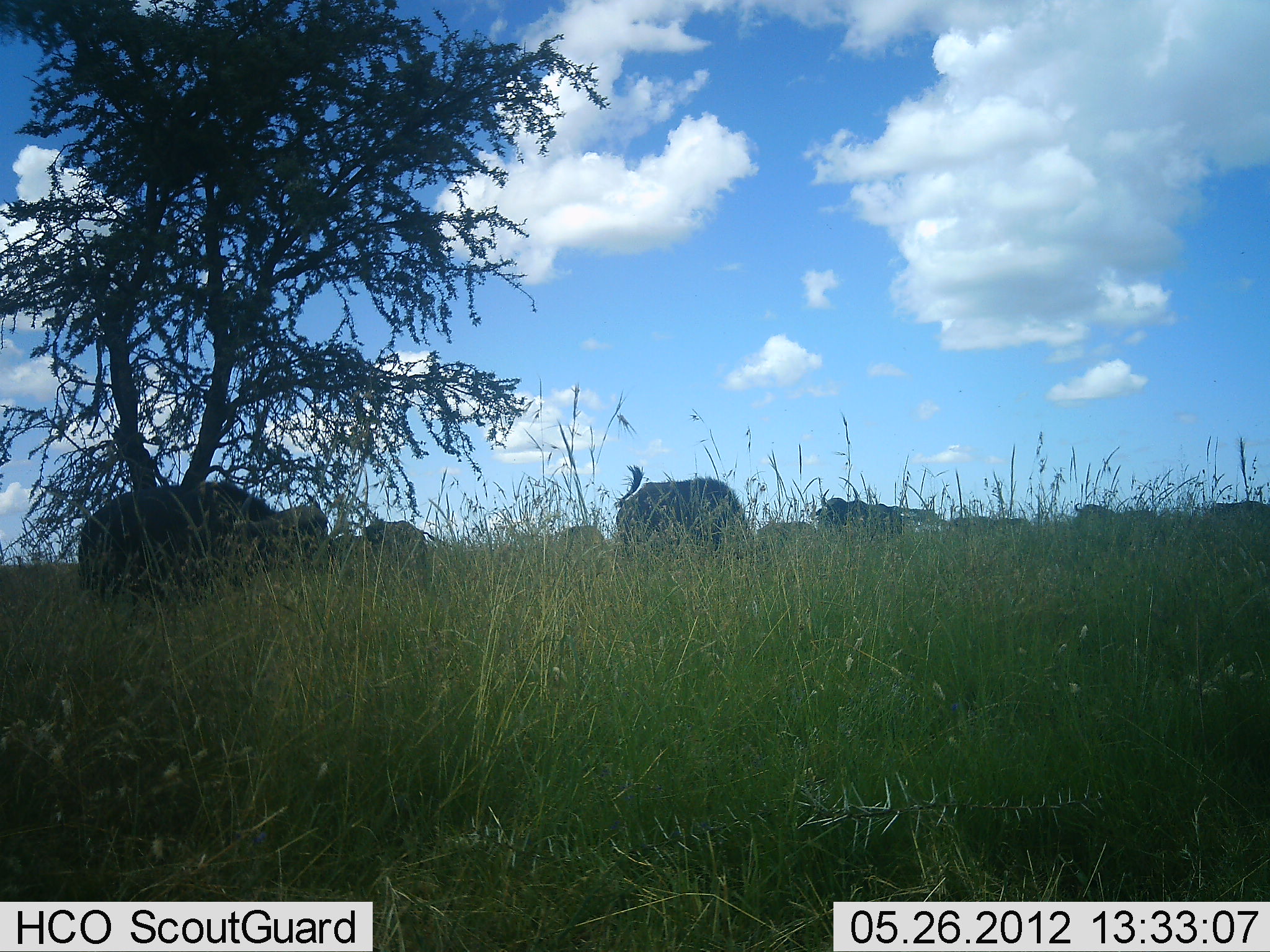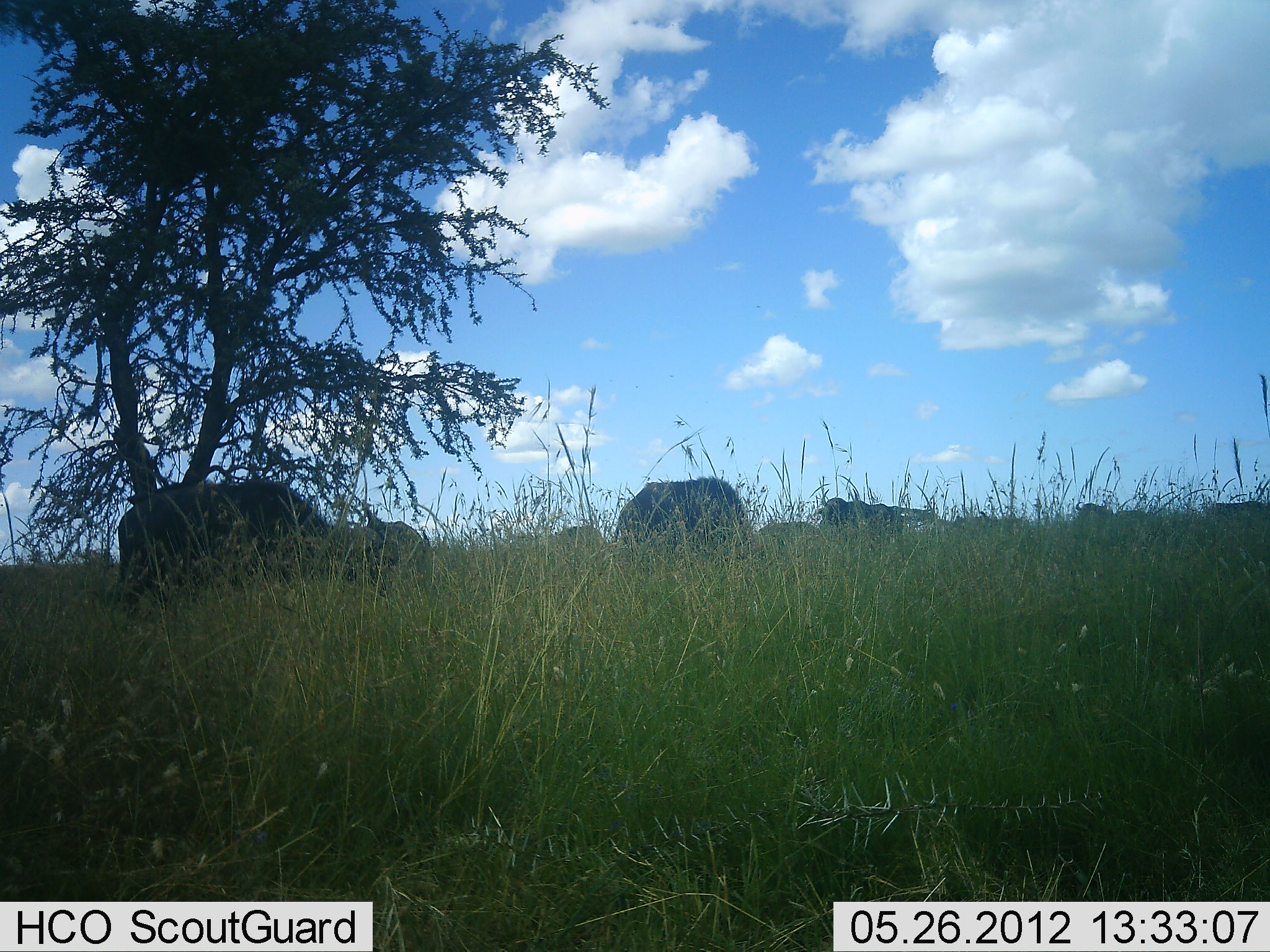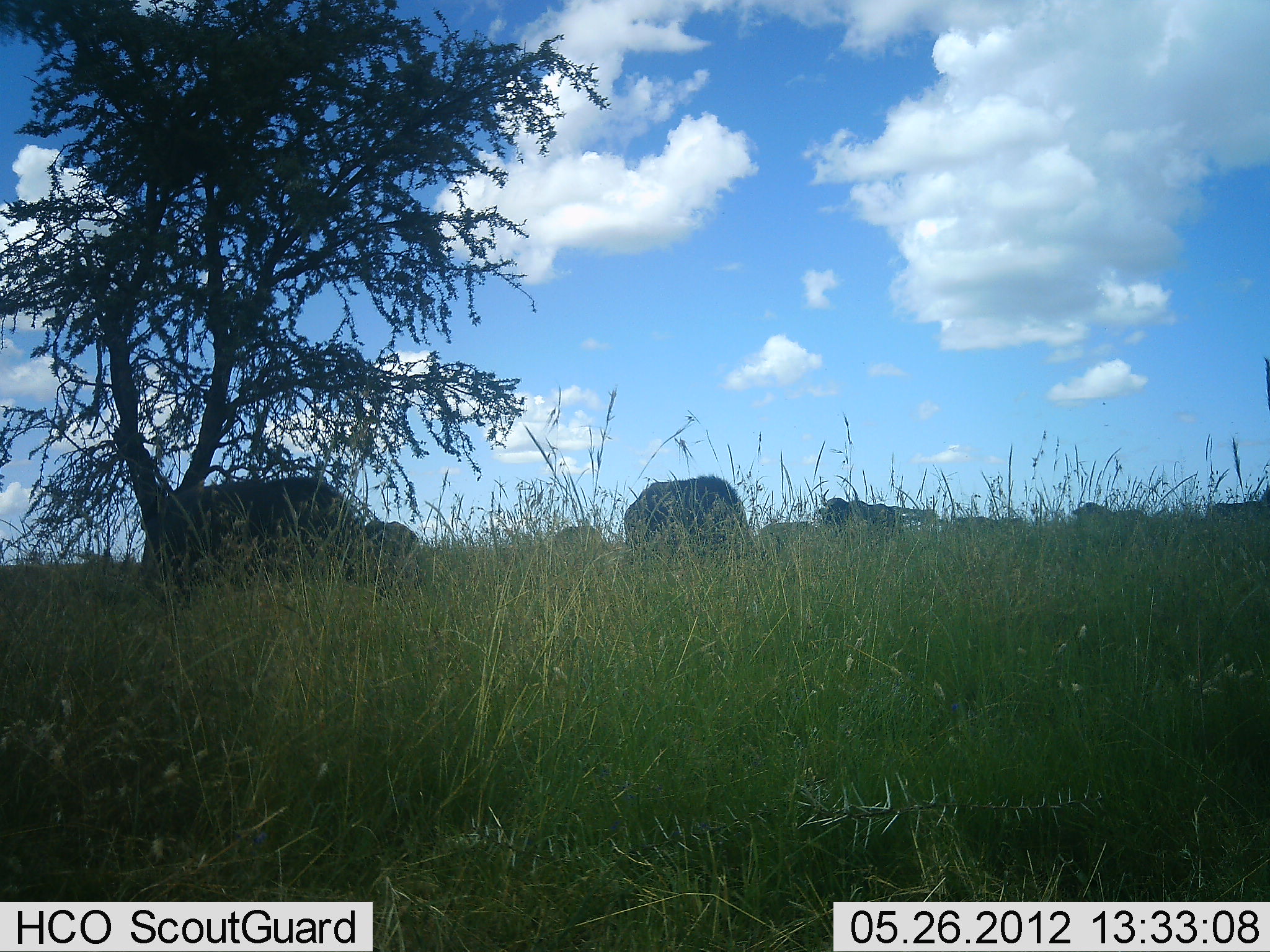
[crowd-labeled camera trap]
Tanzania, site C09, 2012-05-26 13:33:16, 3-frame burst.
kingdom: Animalia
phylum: Chordata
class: Mammalia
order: Artiodactyla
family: Bovidae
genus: Syncerus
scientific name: Syncerus caffer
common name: cape buffalo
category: buffalo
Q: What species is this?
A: Buffalo (cape buffalo) (Syncerus caffer).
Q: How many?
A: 8.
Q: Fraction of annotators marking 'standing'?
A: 40%.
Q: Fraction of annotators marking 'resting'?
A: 0%.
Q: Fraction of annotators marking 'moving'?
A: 40%.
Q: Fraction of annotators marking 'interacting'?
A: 0%.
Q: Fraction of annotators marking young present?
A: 0%.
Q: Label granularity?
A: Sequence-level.